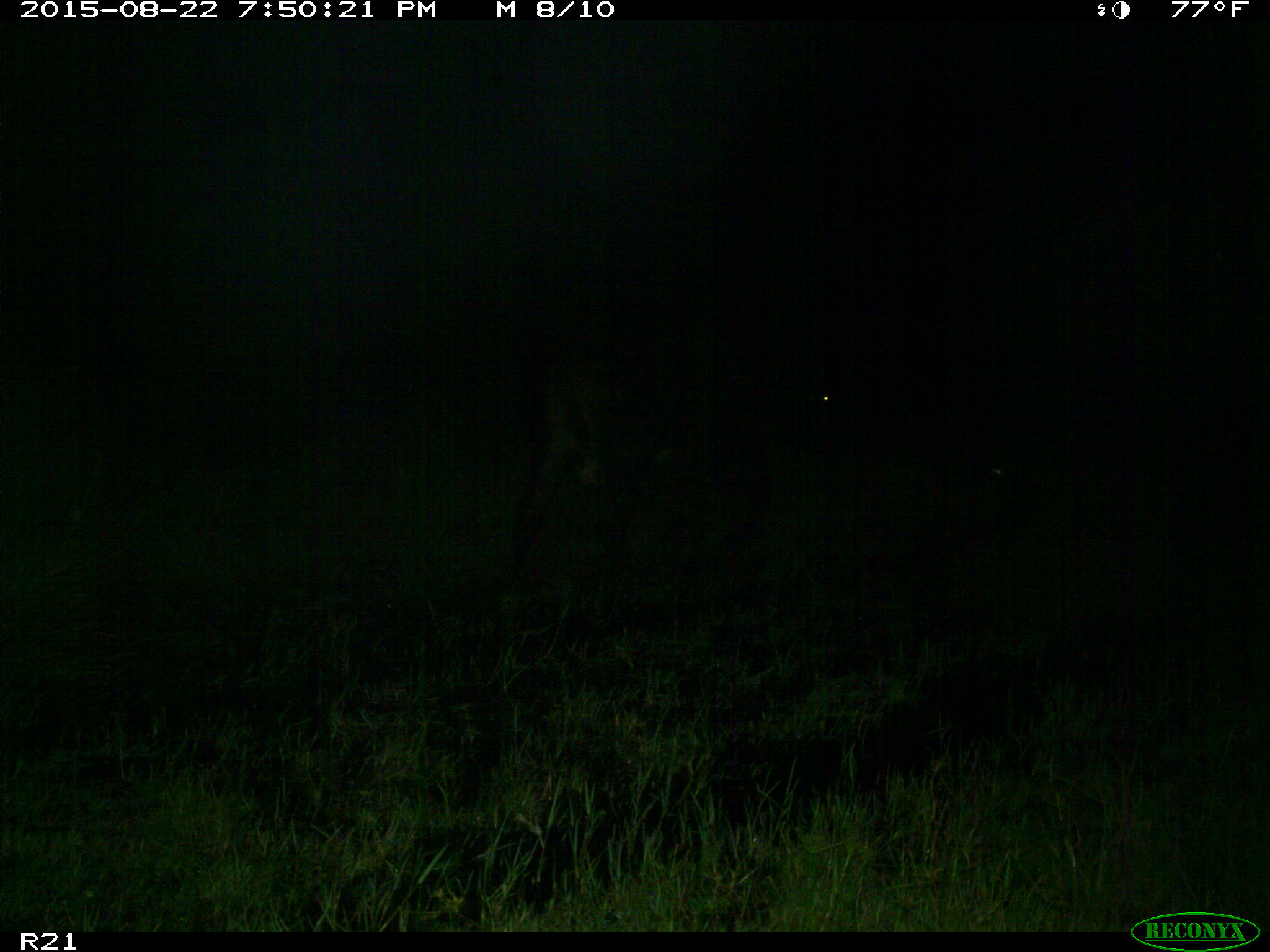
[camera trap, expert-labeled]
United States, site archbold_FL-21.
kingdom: Animalia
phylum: Chordata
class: Mammalia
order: Artiodactyla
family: Bovidae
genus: Bos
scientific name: Bos taurus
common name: domestic cow